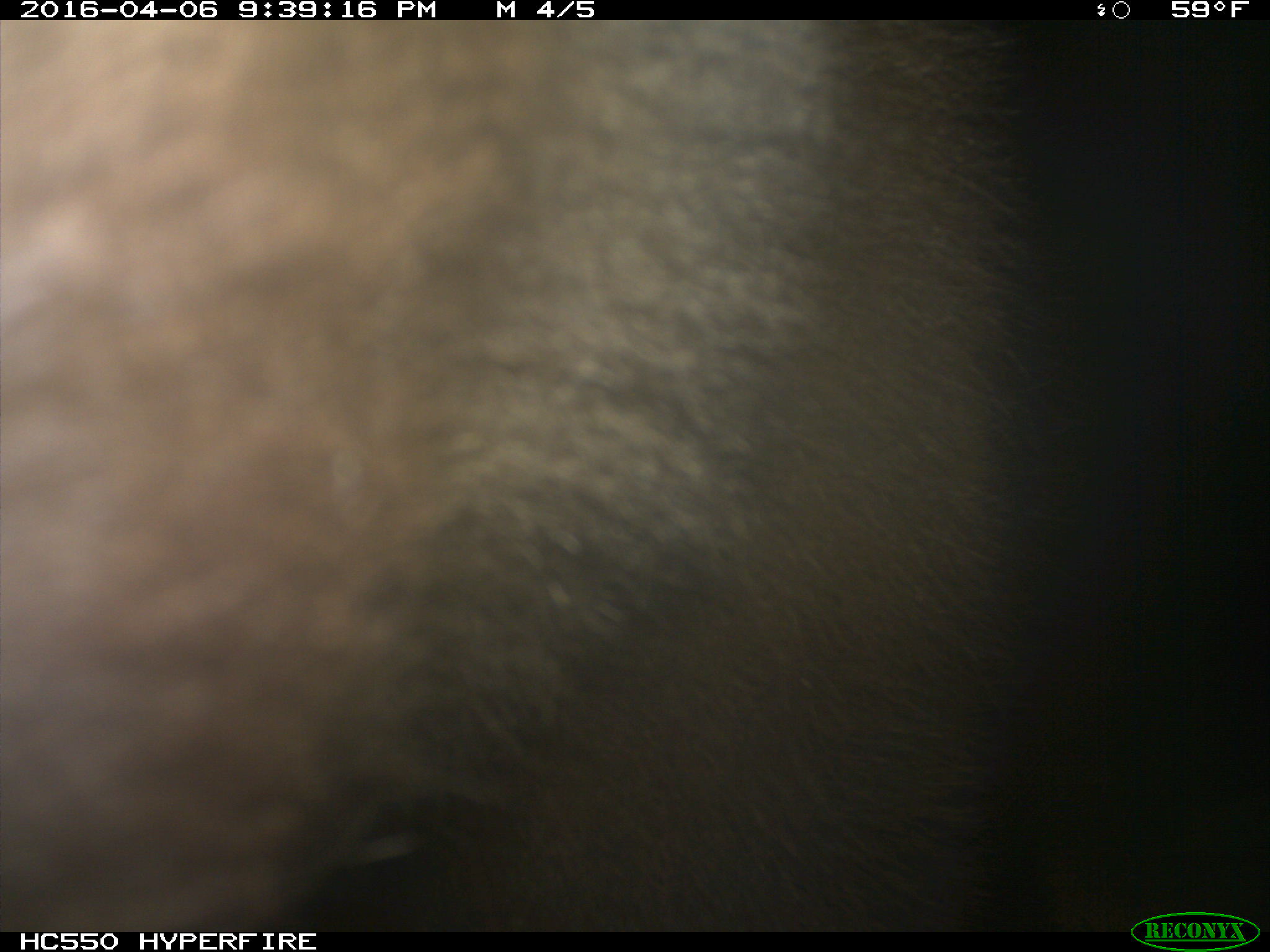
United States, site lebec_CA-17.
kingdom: Animalia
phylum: Chordata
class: Mammalia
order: Carnivora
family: Ursidae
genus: Ursus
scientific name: Ursus americanus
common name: american black bear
Ursus americanus (american black bear).